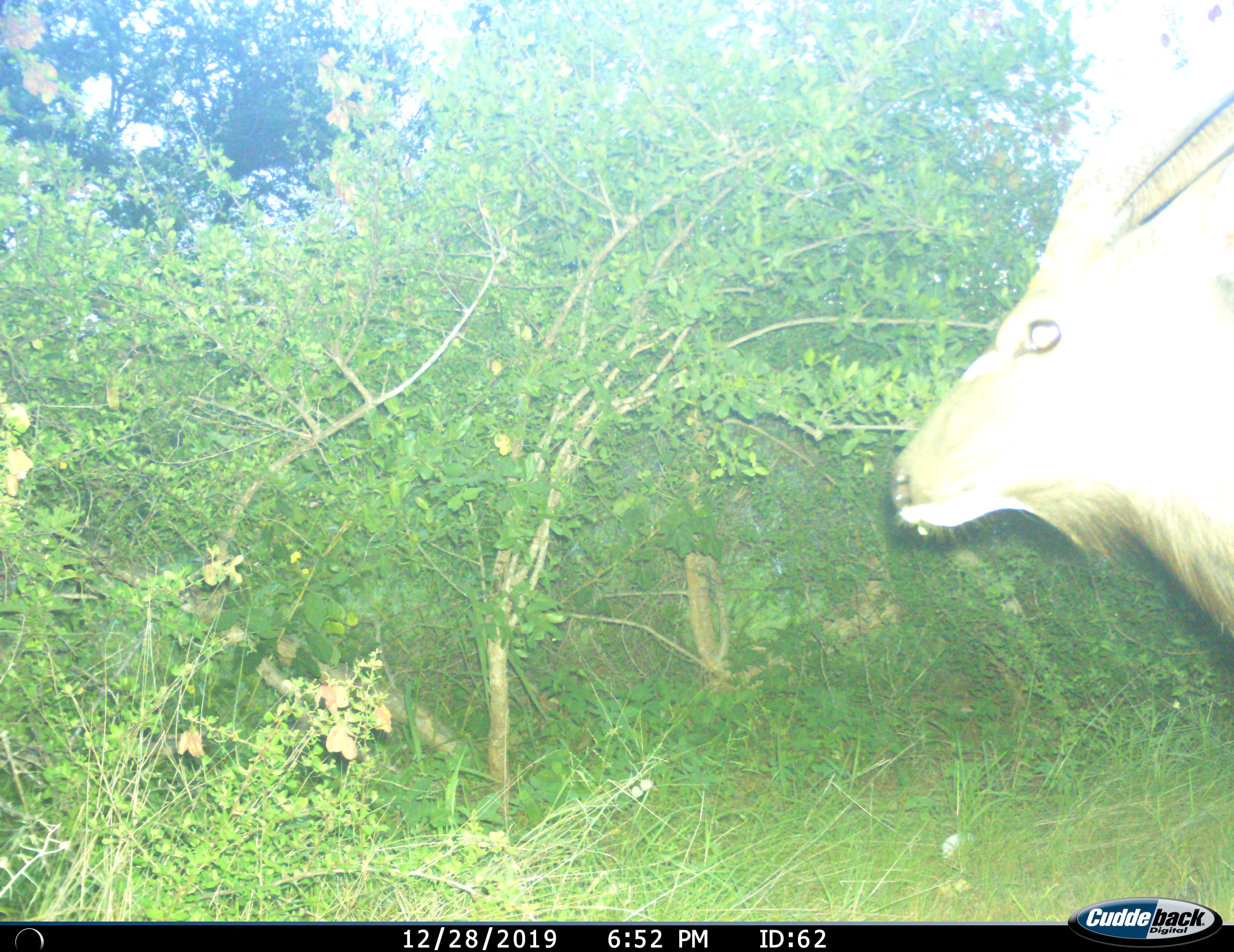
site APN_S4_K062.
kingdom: Animalia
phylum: Chordata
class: Mammalia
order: Artiodactyla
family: Bovidae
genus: Tragelaphus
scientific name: Tragelaphus angasii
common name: nyala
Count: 1.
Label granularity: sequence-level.